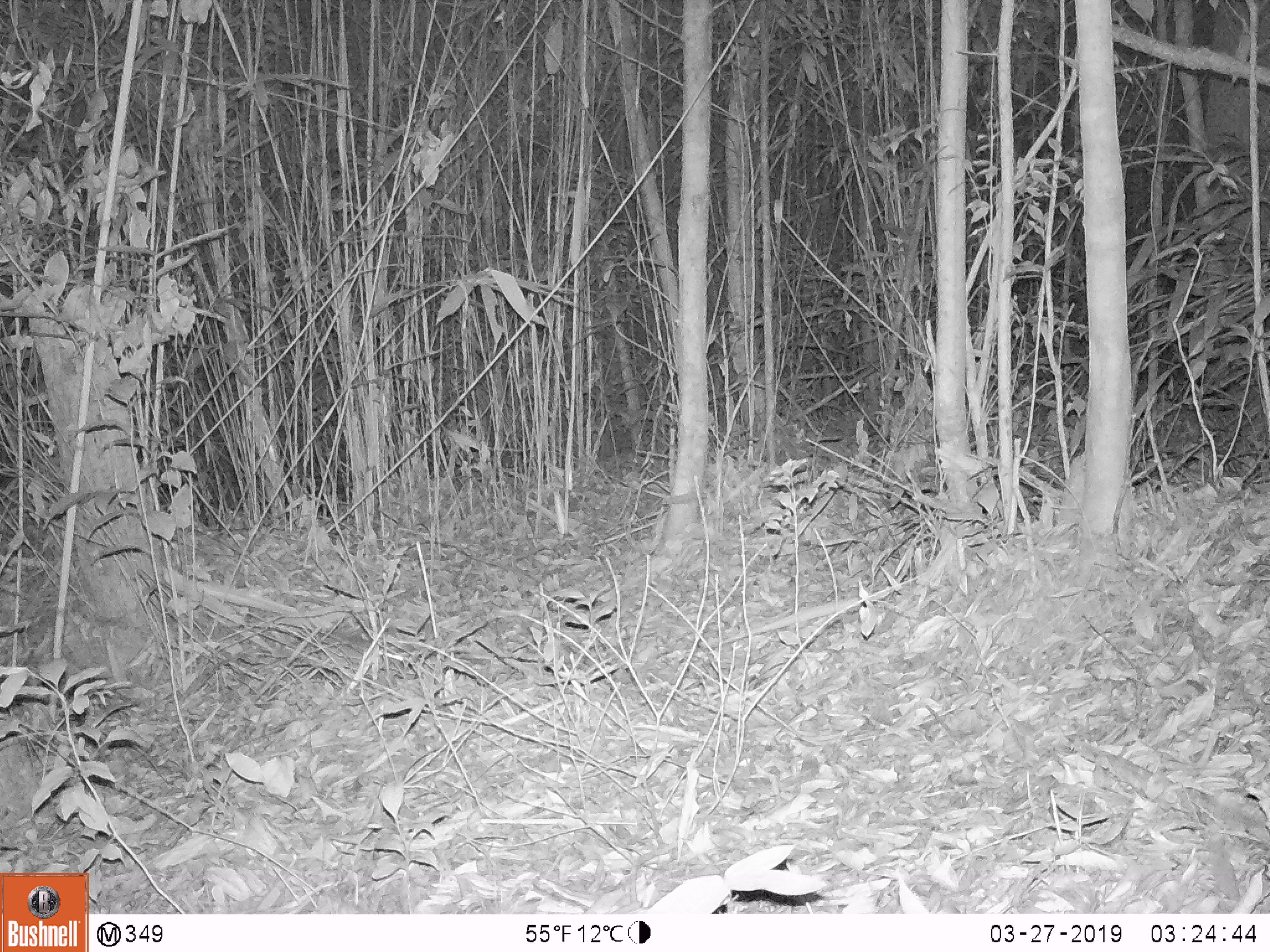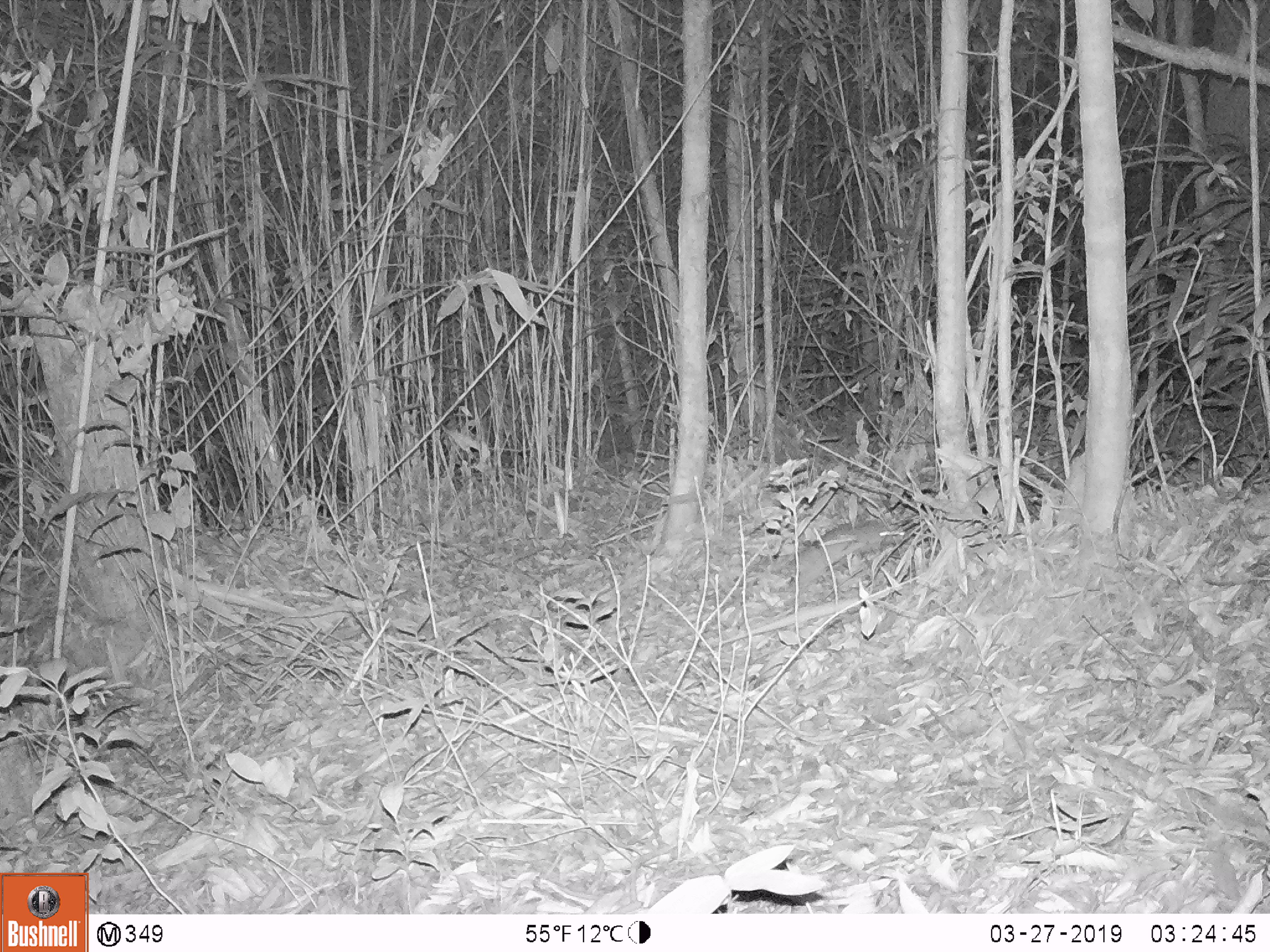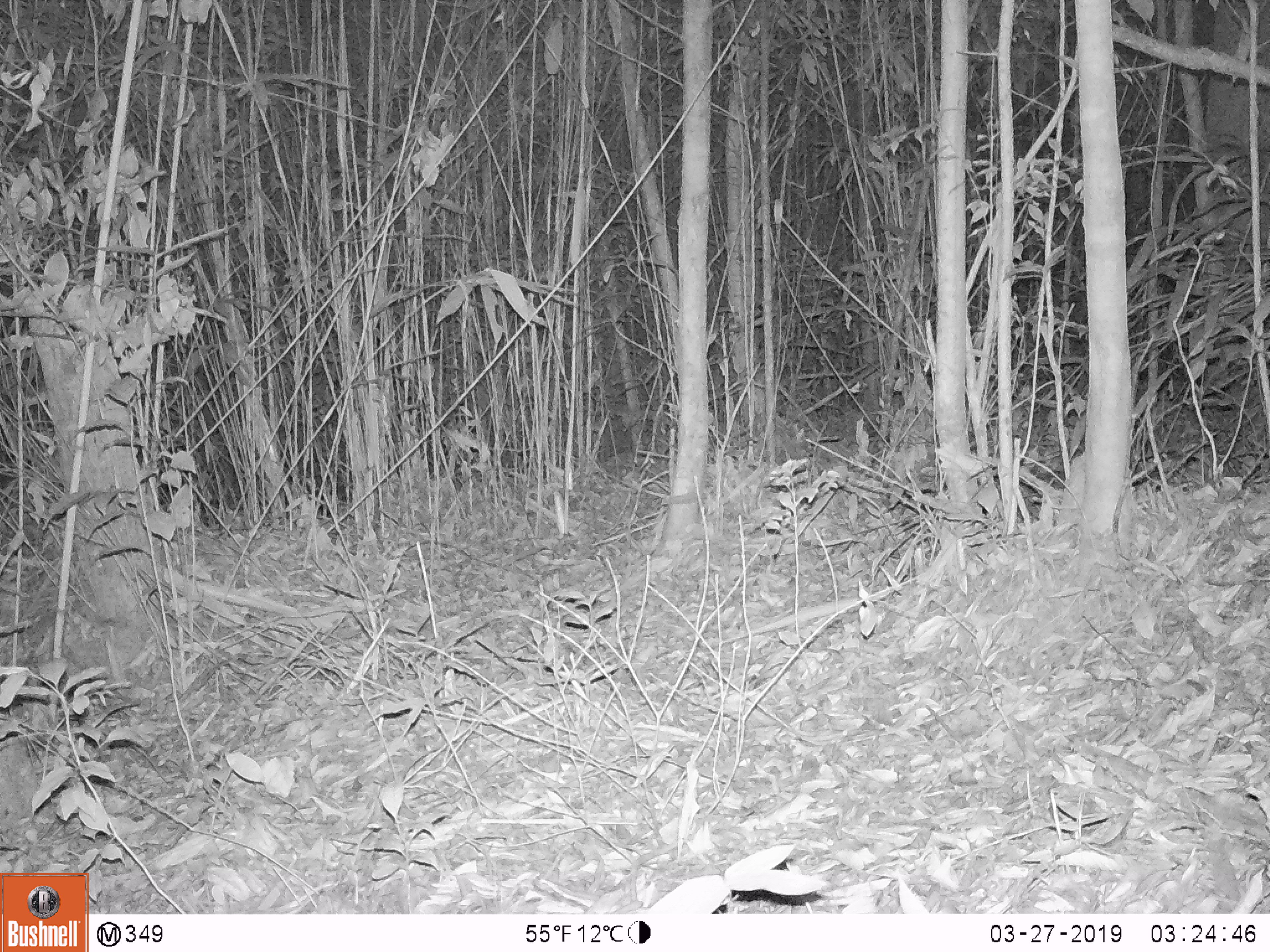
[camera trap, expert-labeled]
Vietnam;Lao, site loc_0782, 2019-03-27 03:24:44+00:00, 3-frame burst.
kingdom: Animalia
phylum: Chordata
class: Mammalia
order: Rodentia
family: Muridae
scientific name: Muridae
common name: old-world mice and rats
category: unidentified murid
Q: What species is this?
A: Unidentified murid (old-world mice and rats) (Muridae).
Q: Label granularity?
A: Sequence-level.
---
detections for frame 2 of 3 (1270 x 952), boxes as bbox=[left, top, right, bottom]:
unidentified murid: bbox=[788, 520, 904, 610]